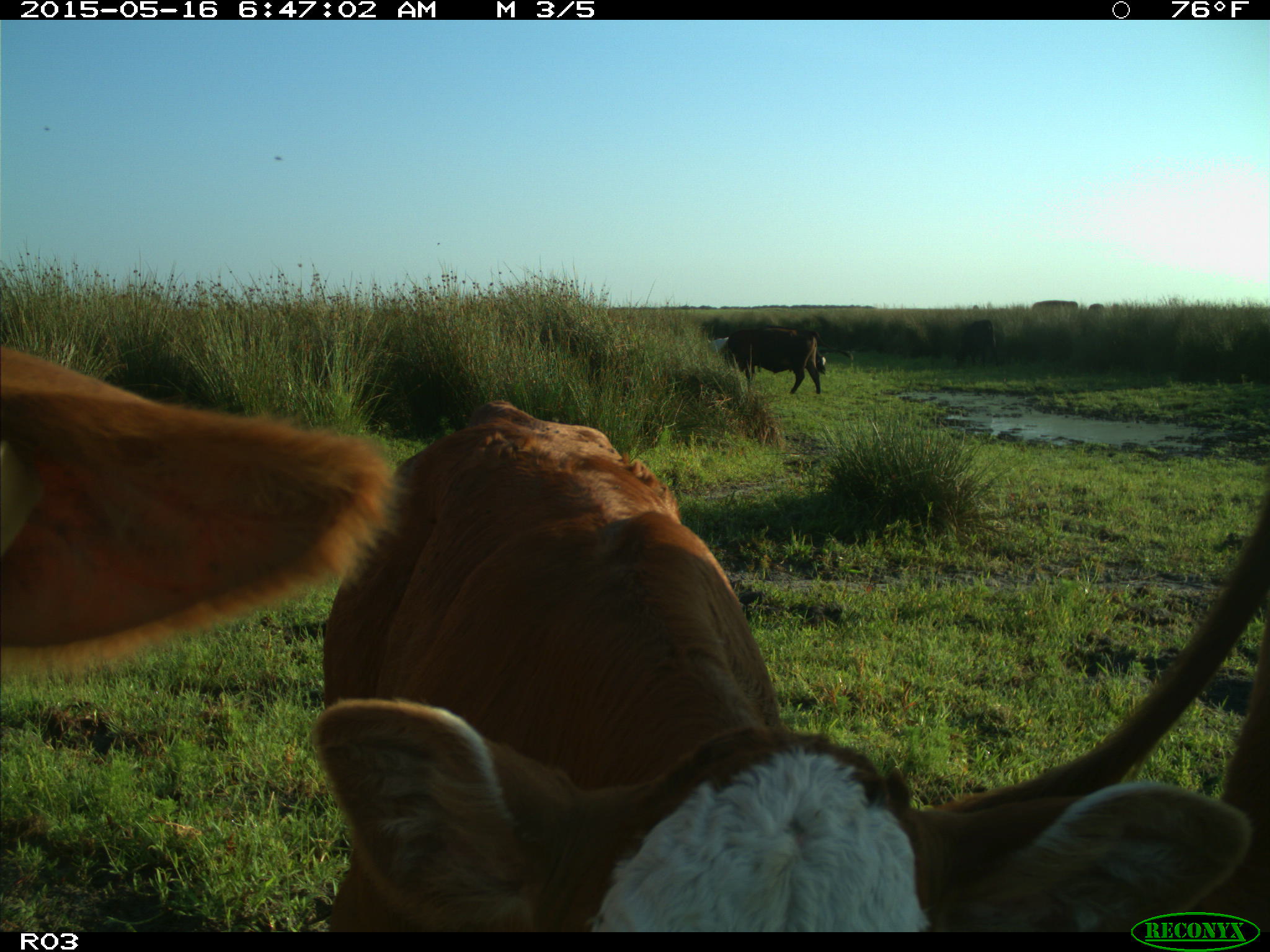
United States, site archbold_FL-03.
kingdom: Animalia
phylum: Chordata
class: Mammalia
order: Artiodactyla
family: Bovidae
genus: Bos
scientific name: Bos taurus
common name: domestic cow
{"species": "Bos taurus (domestic cow)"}